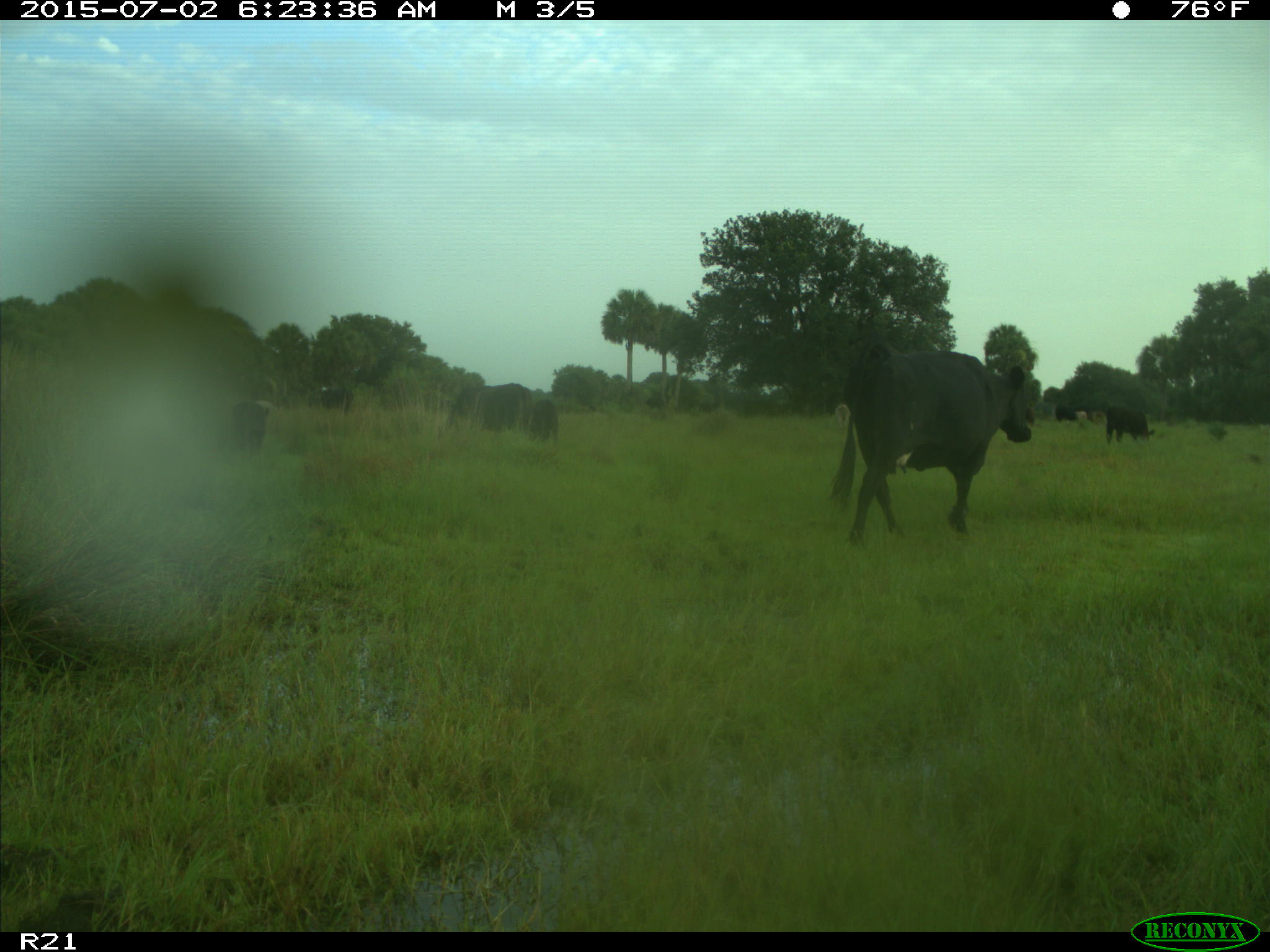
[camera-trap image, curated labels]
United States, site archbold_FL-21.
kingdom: Animalia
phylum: Chordata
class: Mammalia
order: Artiodactyla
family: Bovidae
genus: Bos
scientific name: Bos taurus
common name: domestic cow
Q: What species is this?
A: Bos taurus (domestic cow).